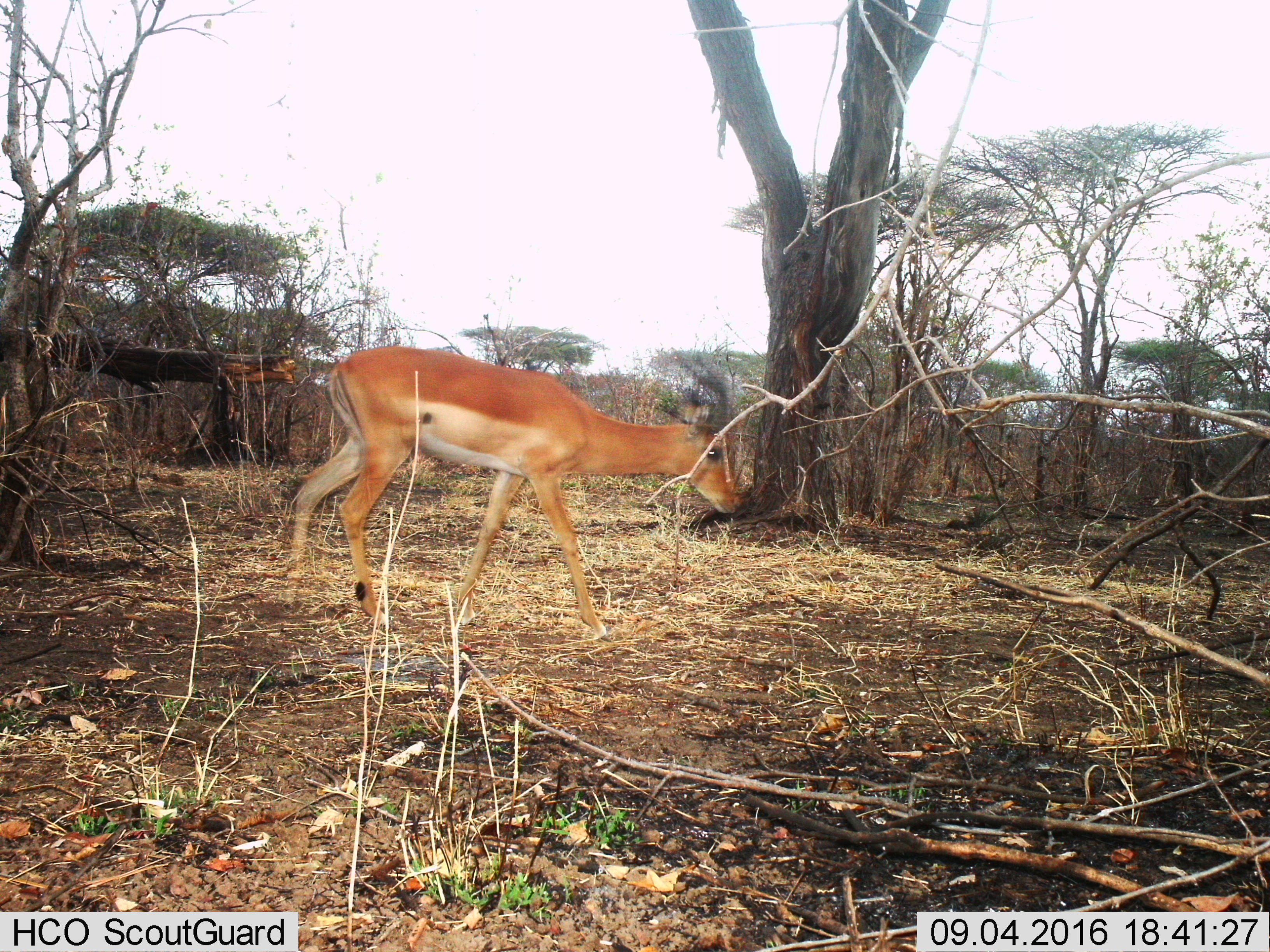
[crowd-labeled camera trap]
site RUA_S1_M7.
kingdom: Animalia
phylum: Chordata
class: Mammalia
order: Artiodactyla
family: Bovidae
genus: Aepyceros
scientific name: Aepyceros melampus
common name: impala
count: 1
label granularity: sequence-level